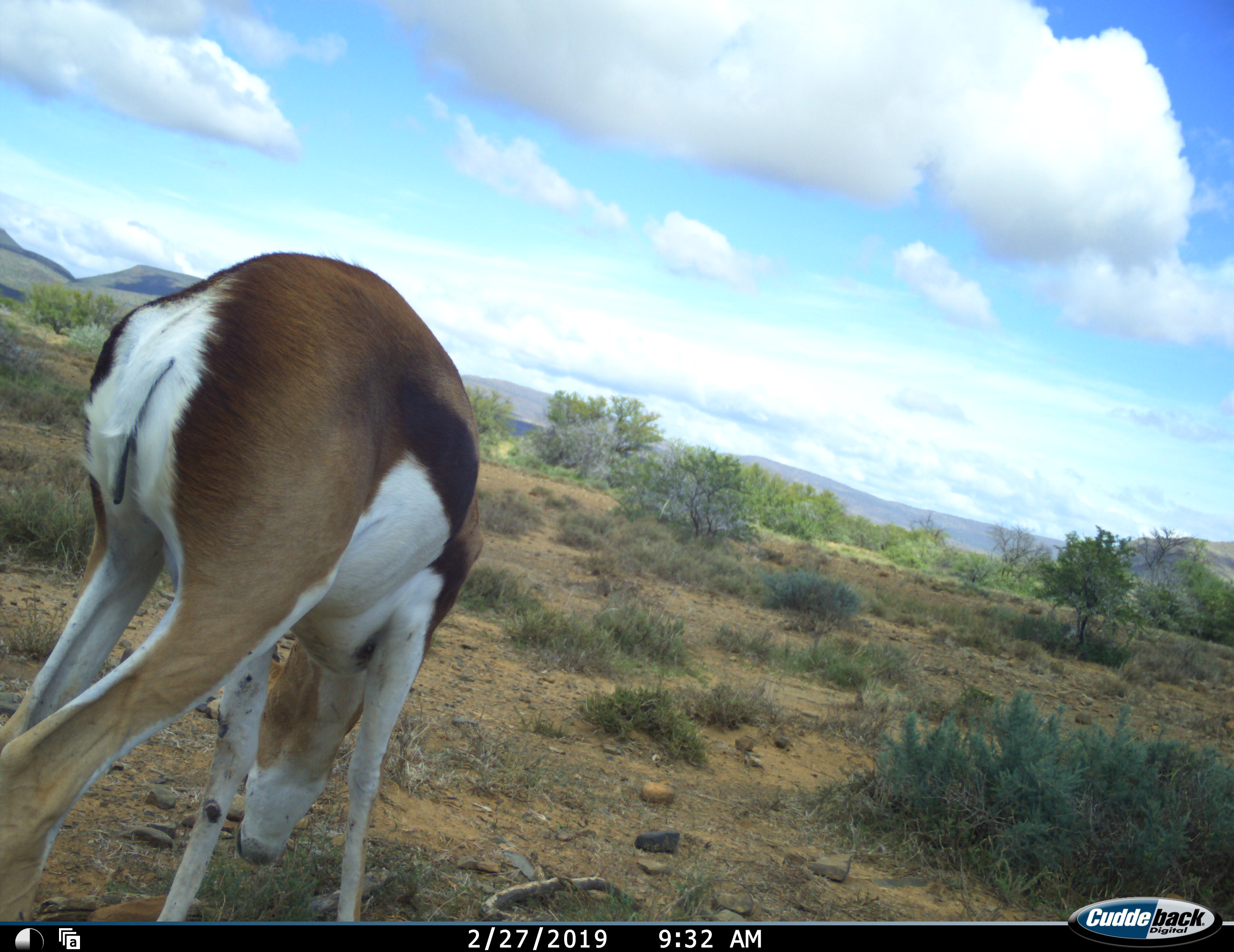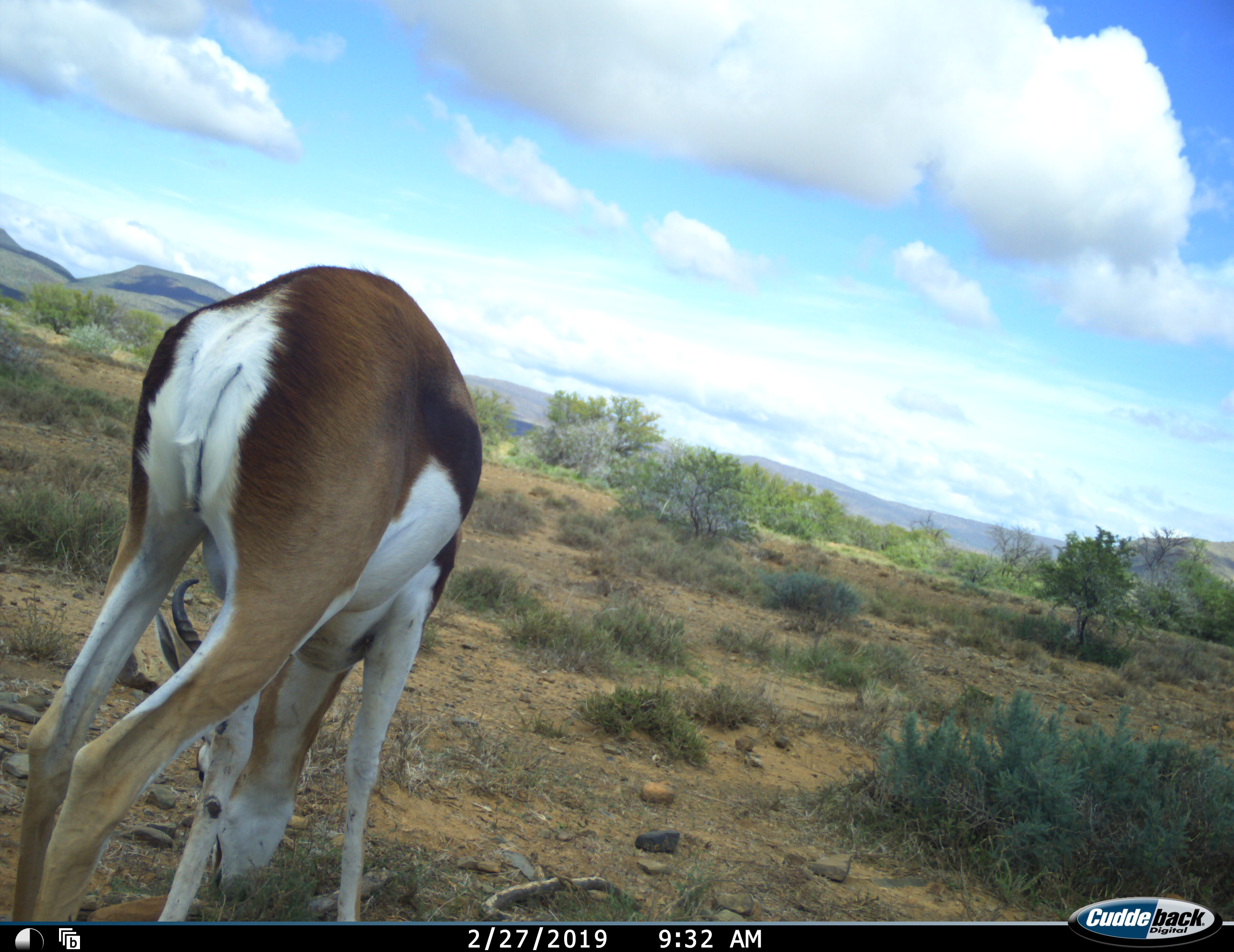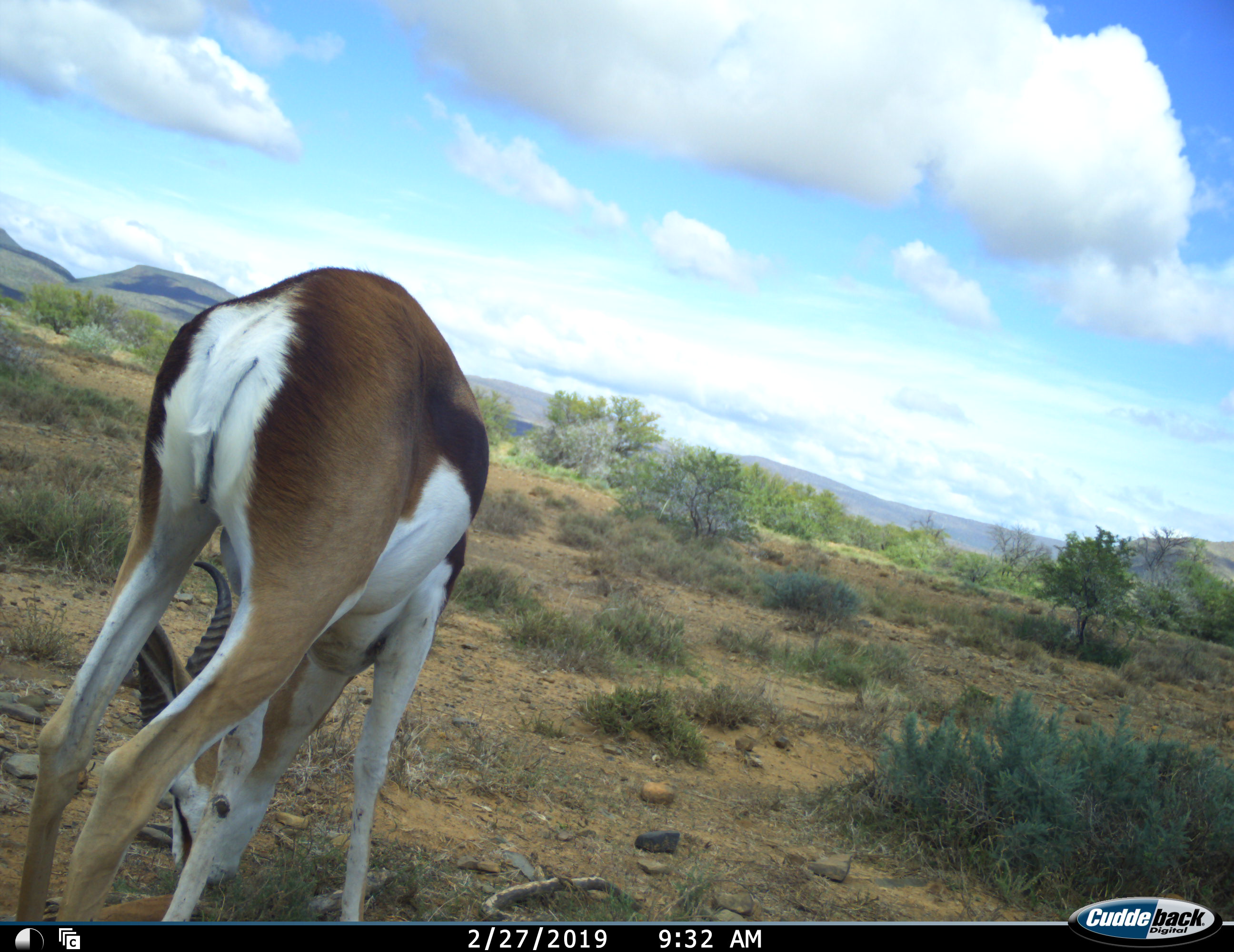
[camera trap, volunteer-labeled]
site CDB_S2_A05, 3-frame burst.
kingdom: Animalia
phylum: Chordata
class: Mammalia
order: Artiodactyla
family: Bovidae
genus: Antidorcas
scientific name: Antidorcas marsupialis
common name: springbok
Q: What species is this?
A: Springbok (Antidorcas marsupialis).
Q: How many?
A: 1.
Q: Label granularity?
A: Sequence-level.